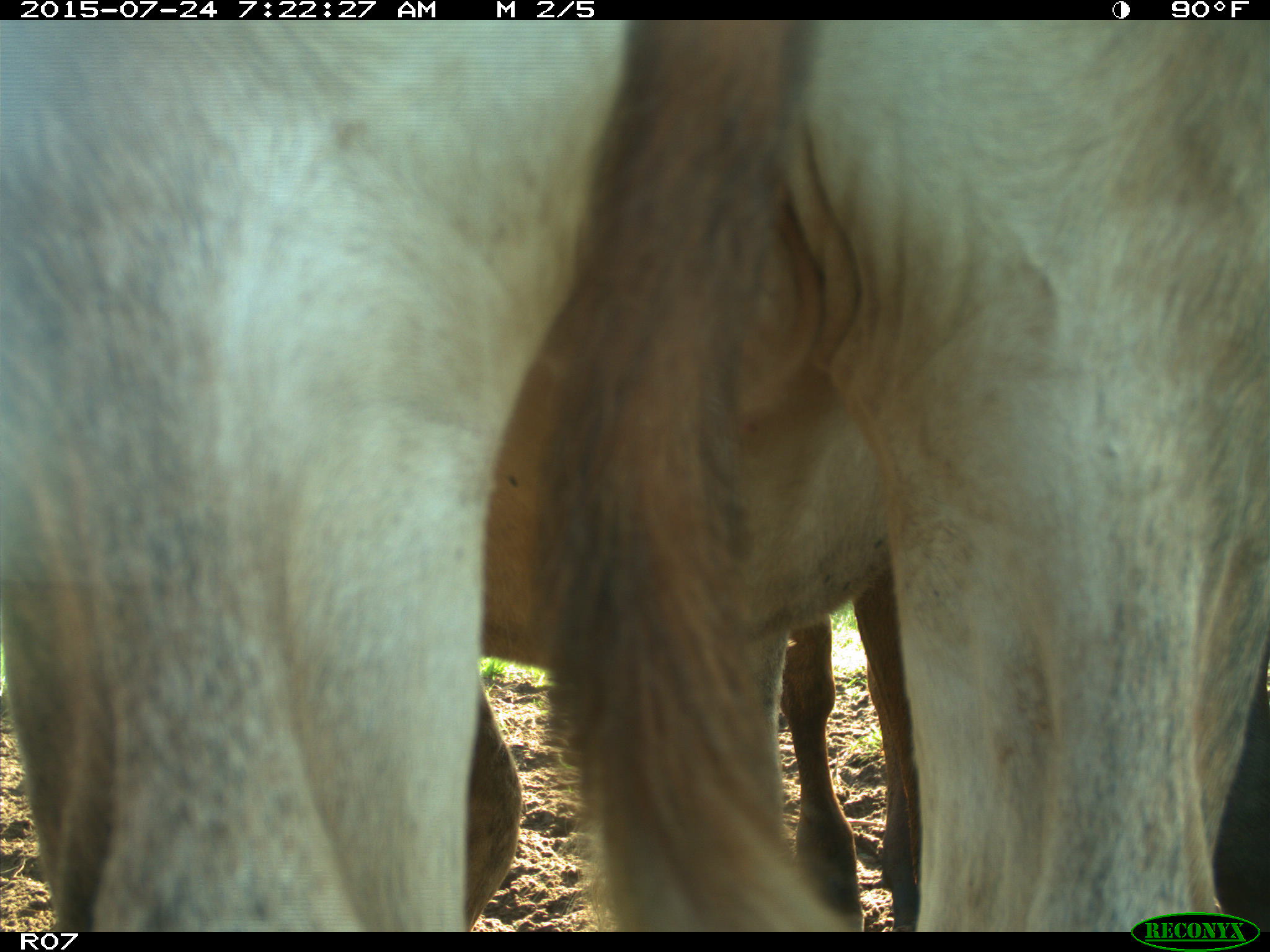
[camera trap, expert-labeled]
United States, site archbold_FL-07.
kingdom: Animalia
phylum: Chordata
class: Mammalia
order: Artiodactyla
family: Bovidae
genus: Bos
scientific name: Bos taurus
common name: domestic cow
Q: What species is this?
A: Bos taurus (domestic cow).